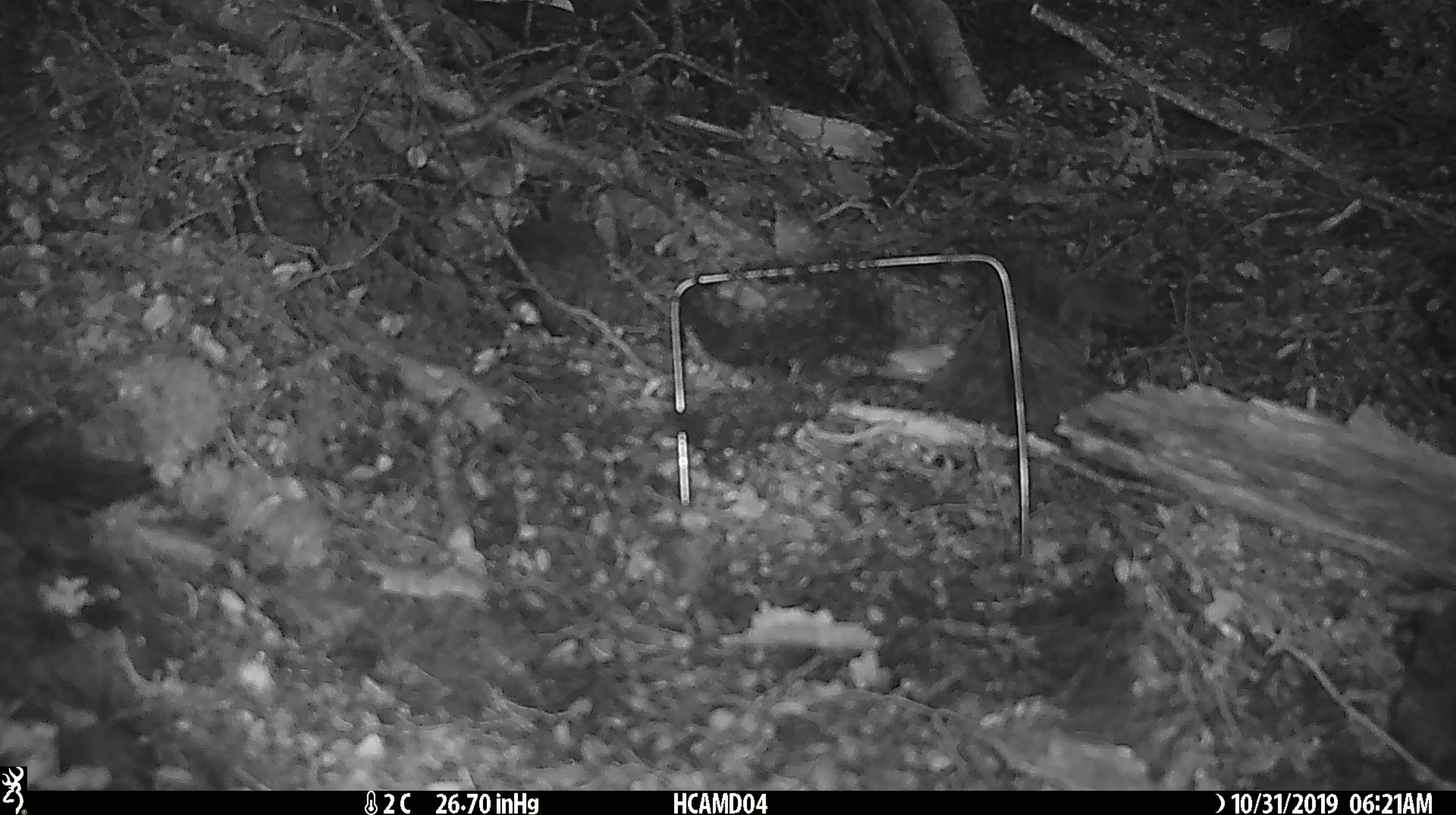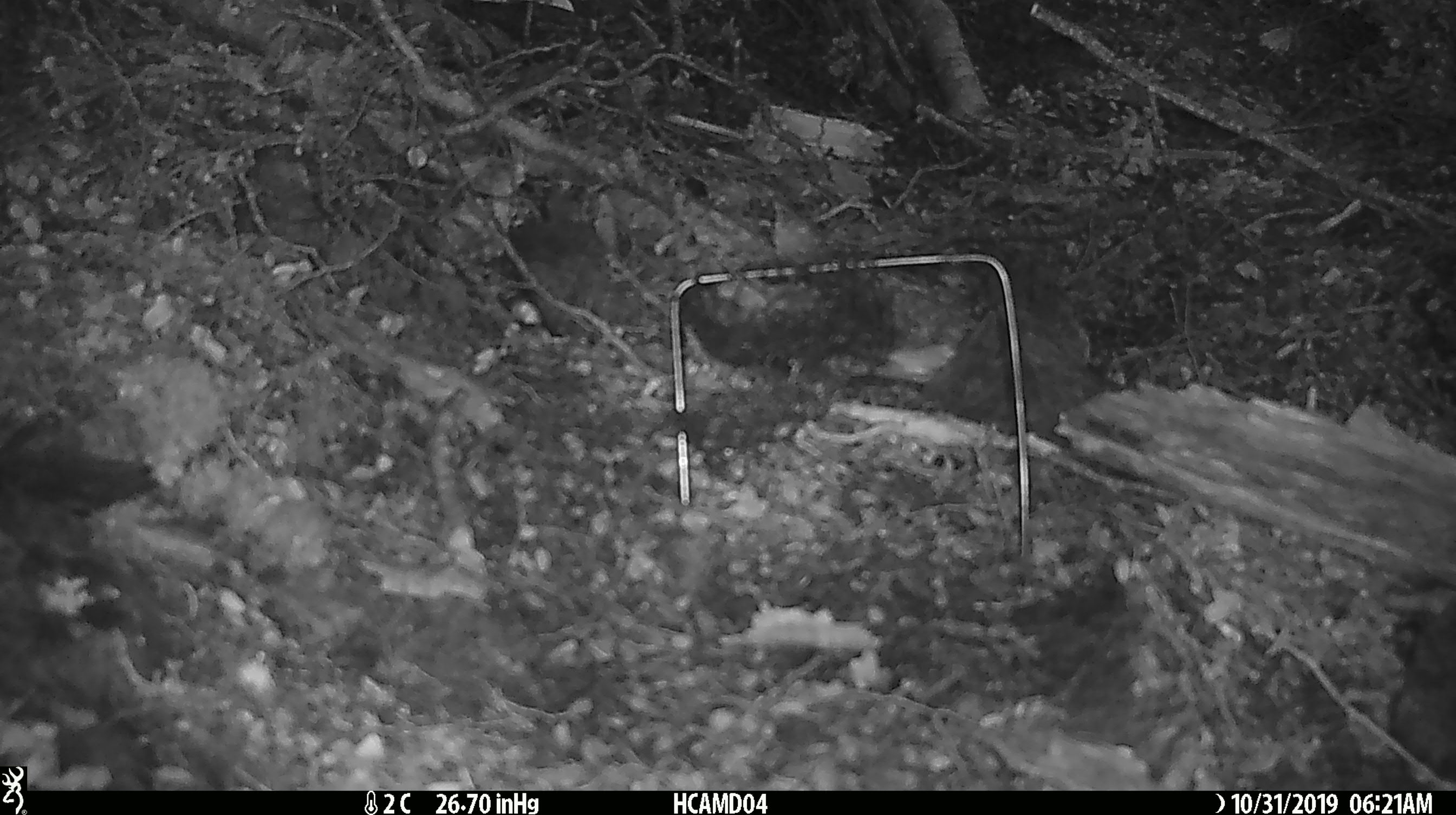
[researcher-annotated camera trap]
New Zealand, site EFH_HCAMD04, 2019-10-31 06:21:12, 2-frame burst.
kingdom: Animalia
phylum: Chordata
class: Mammalia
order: Rodentia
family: Muridae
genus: Mus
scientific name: Mus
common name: mouse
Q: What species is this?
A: Mouse (Mus).